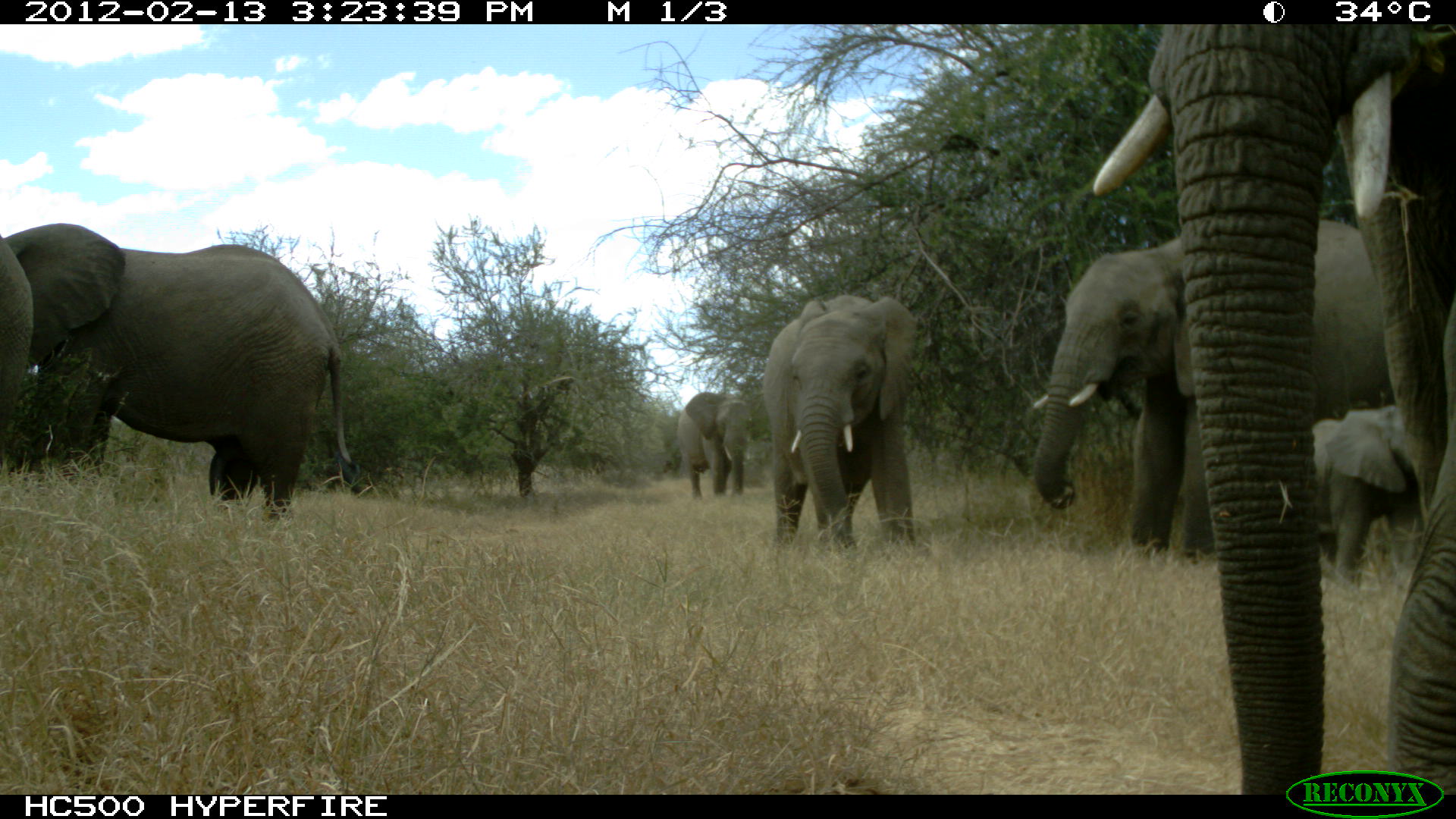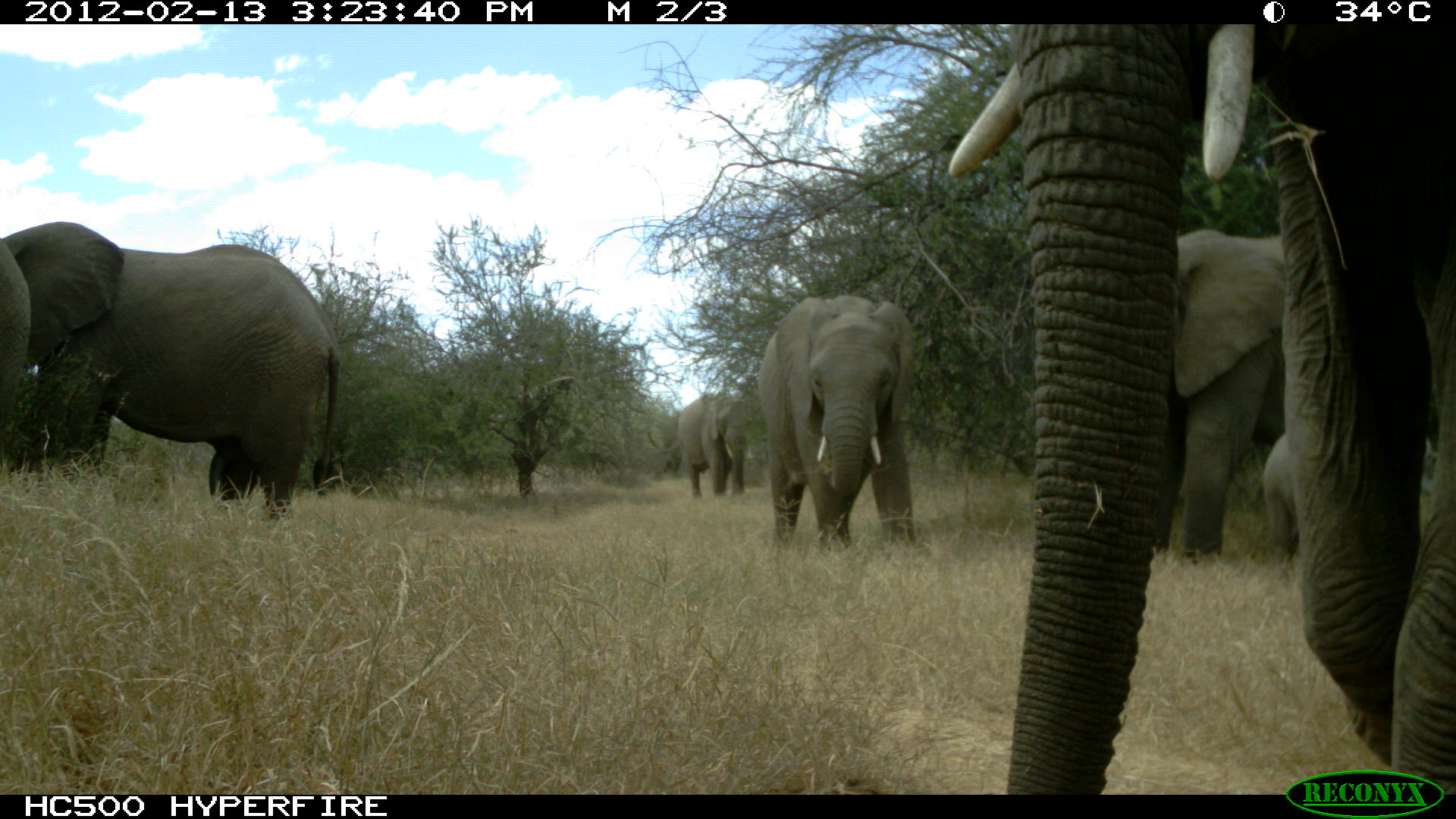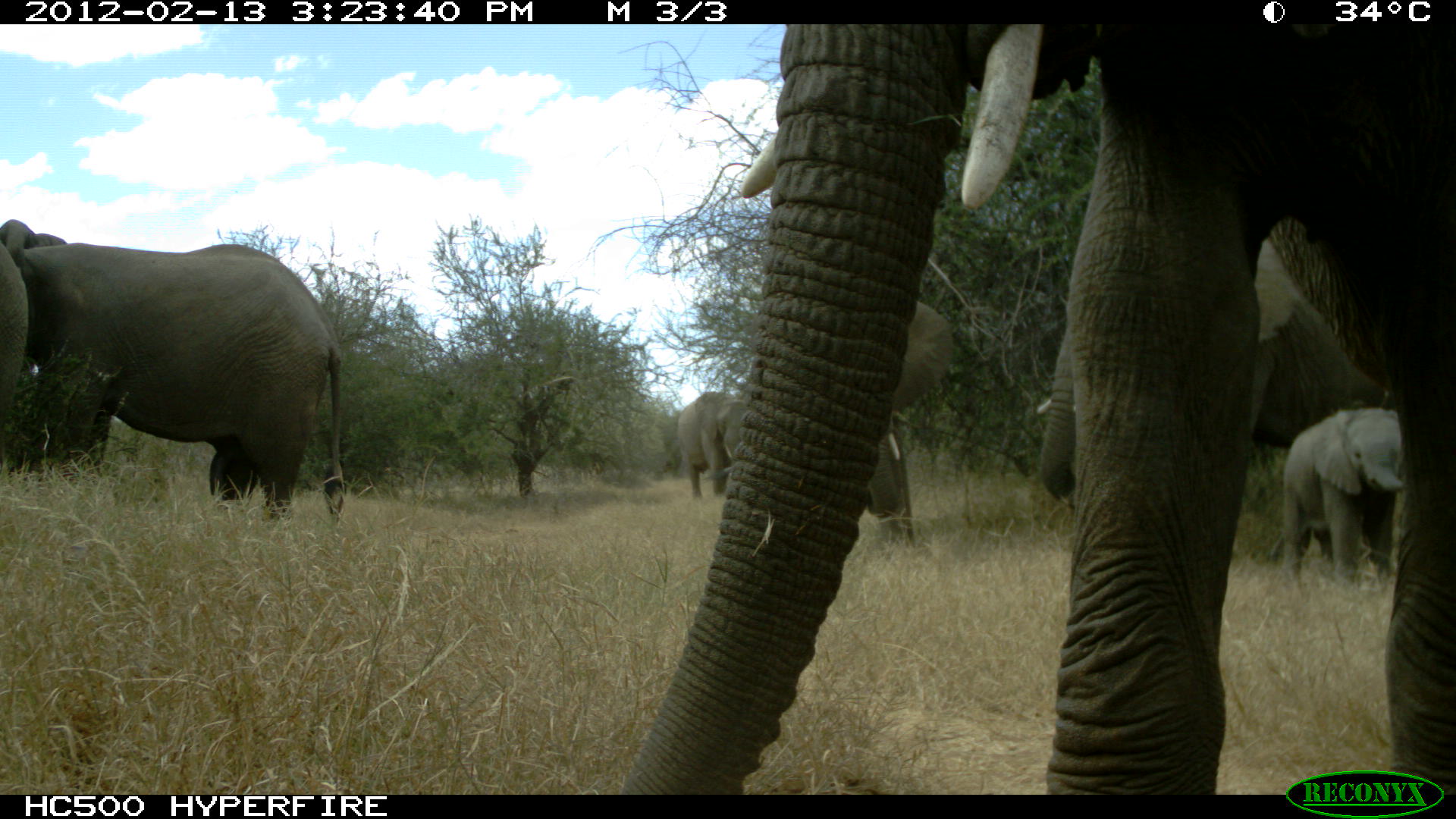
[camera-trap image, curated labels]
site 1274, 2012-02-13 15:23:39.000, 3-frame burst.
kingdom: Animalia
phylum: Chordata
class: Mammalia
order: Proboscidea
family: Elephantidae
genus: Loxodonta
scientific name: Loxodonta africana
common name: african bush elephant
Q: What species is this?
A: Loxodonta africana (african bush elephant).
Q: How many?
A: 7.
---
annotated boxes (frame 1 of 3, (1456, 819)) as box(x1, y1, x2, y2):
loxodonta africana: box(1084, 25, 1456, 794); box(1015, 206, 1388, 576); box(0, 214, 358, 530); box(754, 284, 930, 561); box(1294, 398, 1443, 579); box(667, 375, 760, 496); box(0, 236, 39, 438)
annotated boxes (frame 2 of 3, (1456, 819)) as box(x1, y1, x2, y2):
loxodonta africana: box(941, 25, 1456, 794); box(0, 218, 342, 520); box(1153, 223, 1285, 565); box(754, 292, 916, 554); box(1254, 427, 1431, 577); box(674, 390, 754, 496); box(0, 236, 31, 432)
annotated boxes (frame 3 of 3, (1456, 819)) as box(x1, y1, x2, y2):
loxodonta africana: box(615, 25, 1456, 794); box(1030, 238, 1387, 569); box(0, 217, 348, 521); box(1266, 401, 1404, 582); box(863, 298, 956, 545); box(675, 390, 744, 498); box(0, 236, 30, 438)